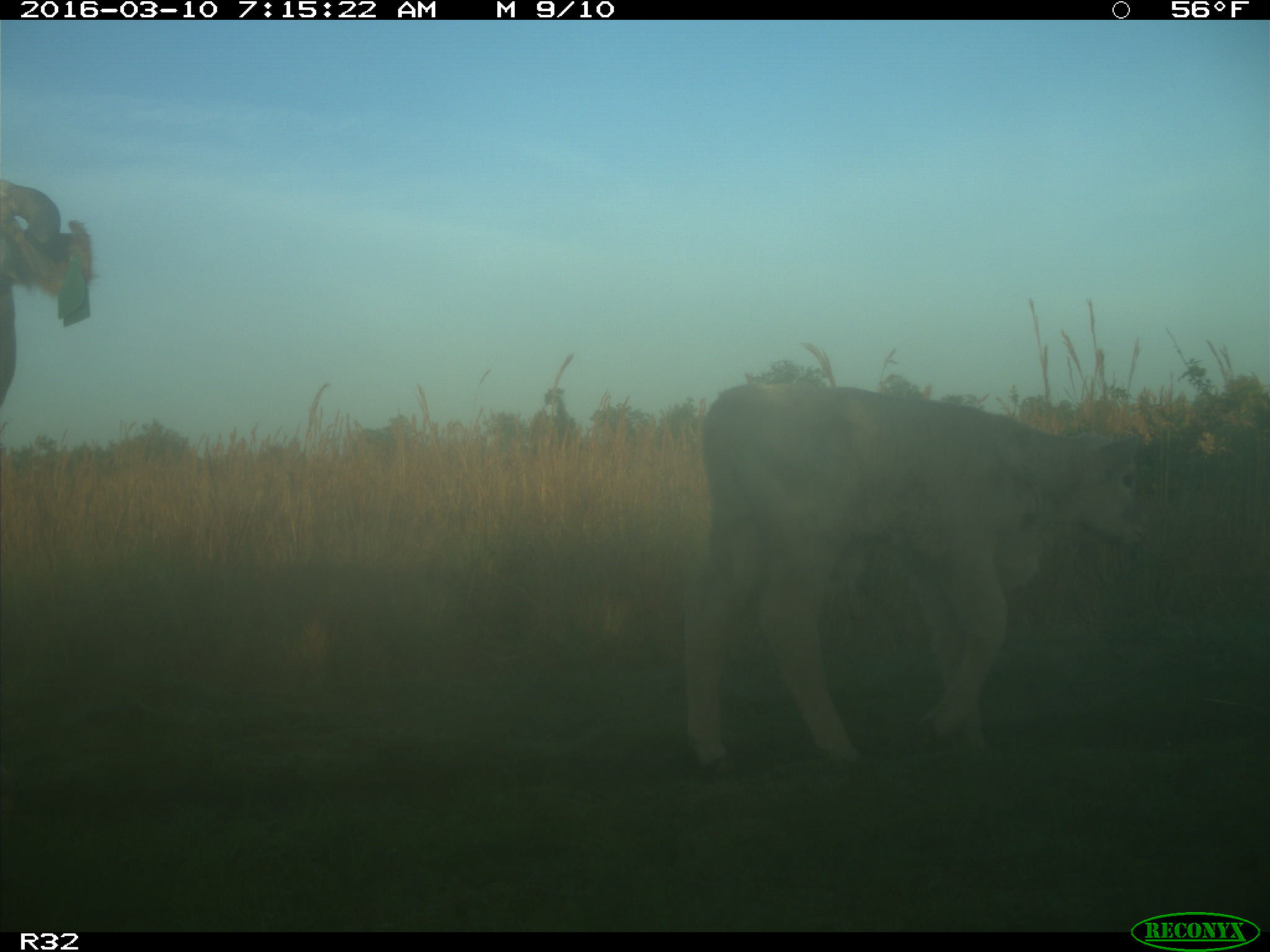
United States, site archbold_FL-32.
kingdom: Animalia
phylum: Chordata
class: Mammalia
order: Artiodactyla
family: Bovidae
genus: Bos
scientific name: Bos taurus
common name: domestic cow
Bos taurus (domestic cow).